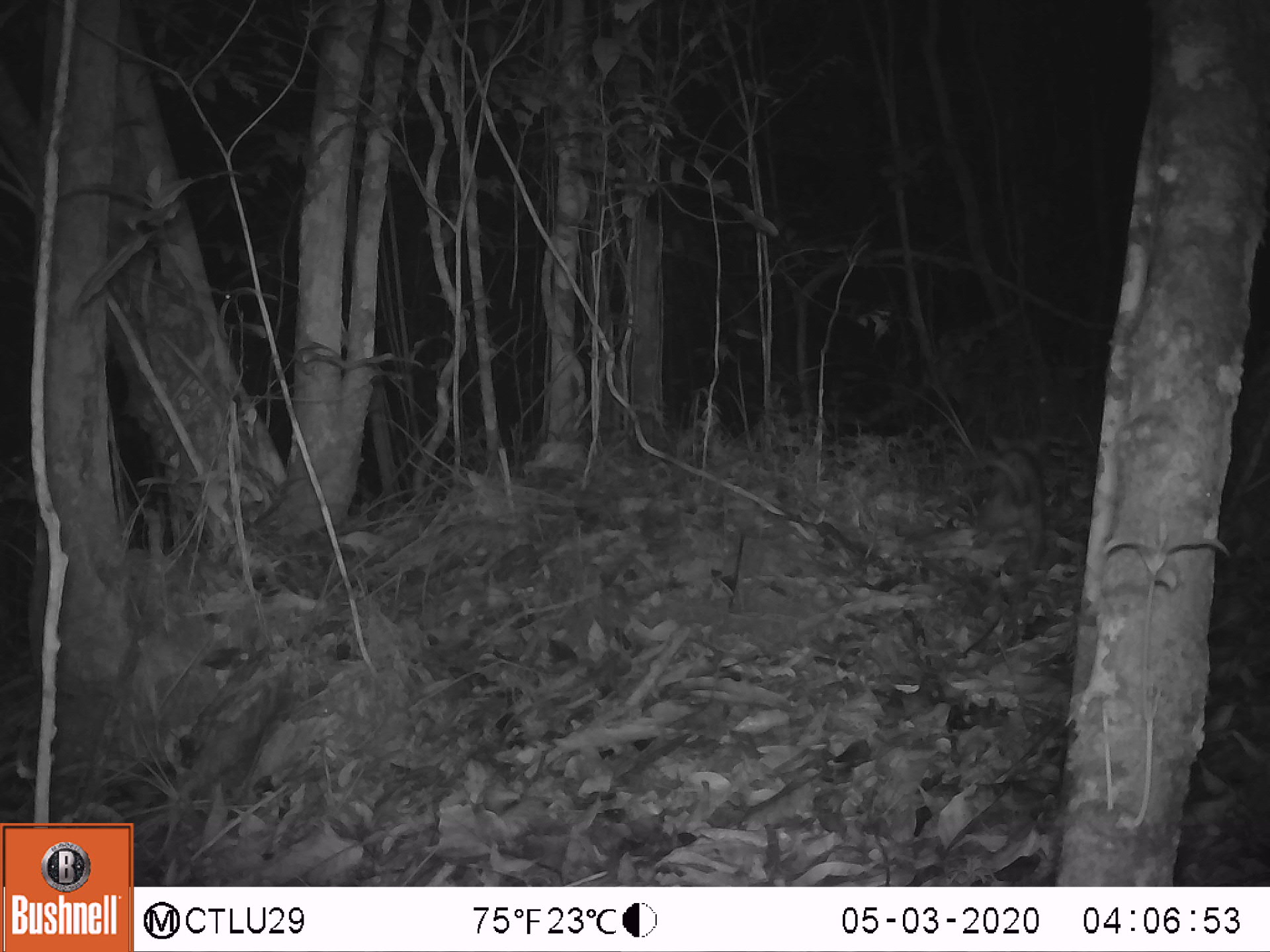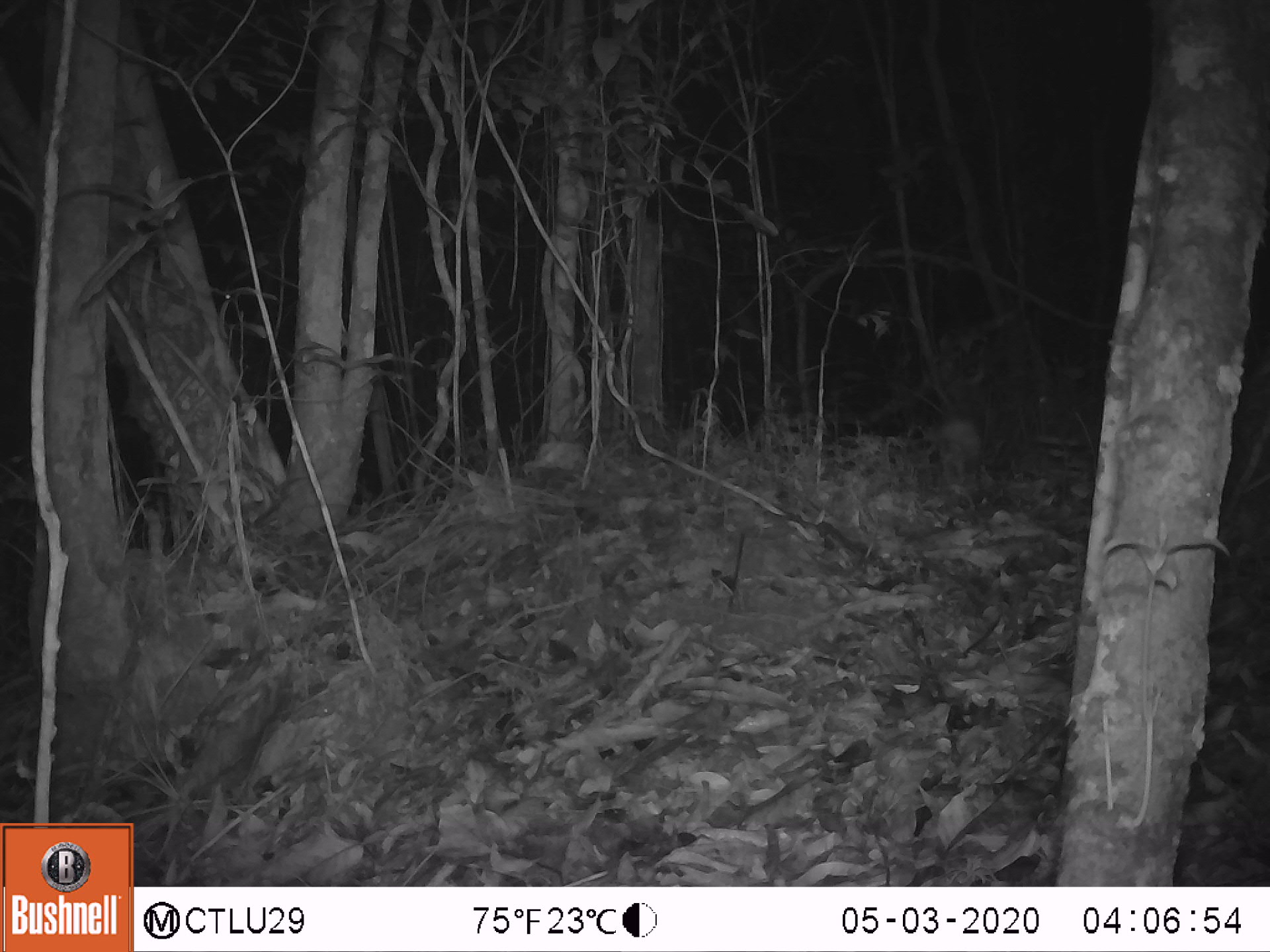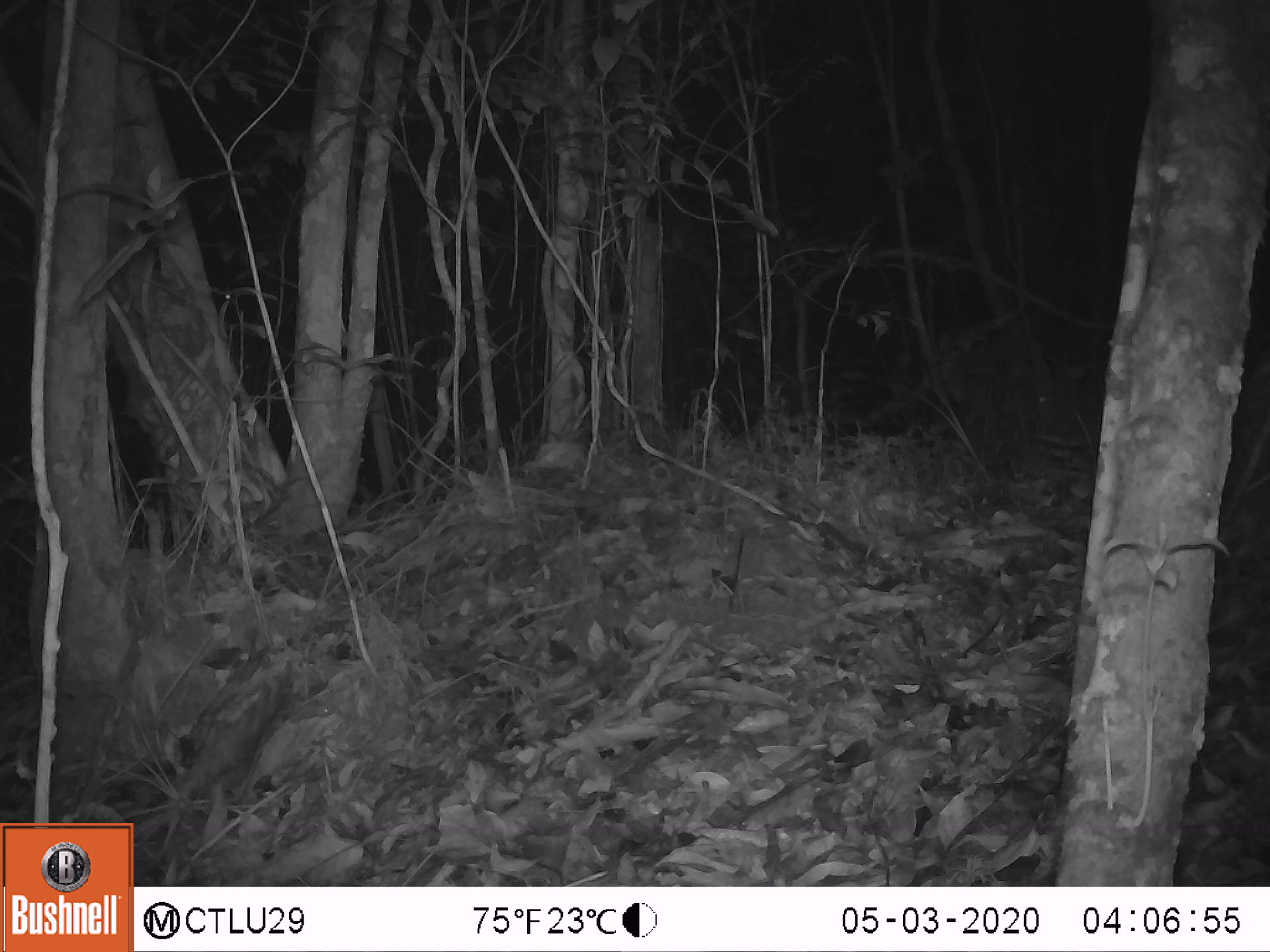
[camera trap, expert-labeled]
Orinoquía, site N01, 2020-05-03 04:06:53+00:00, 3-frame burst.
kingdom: Animalia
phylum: Chordata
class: Mammalia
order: Didelphimorphia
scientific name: Didelphimorphia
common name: possum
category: unknown possum